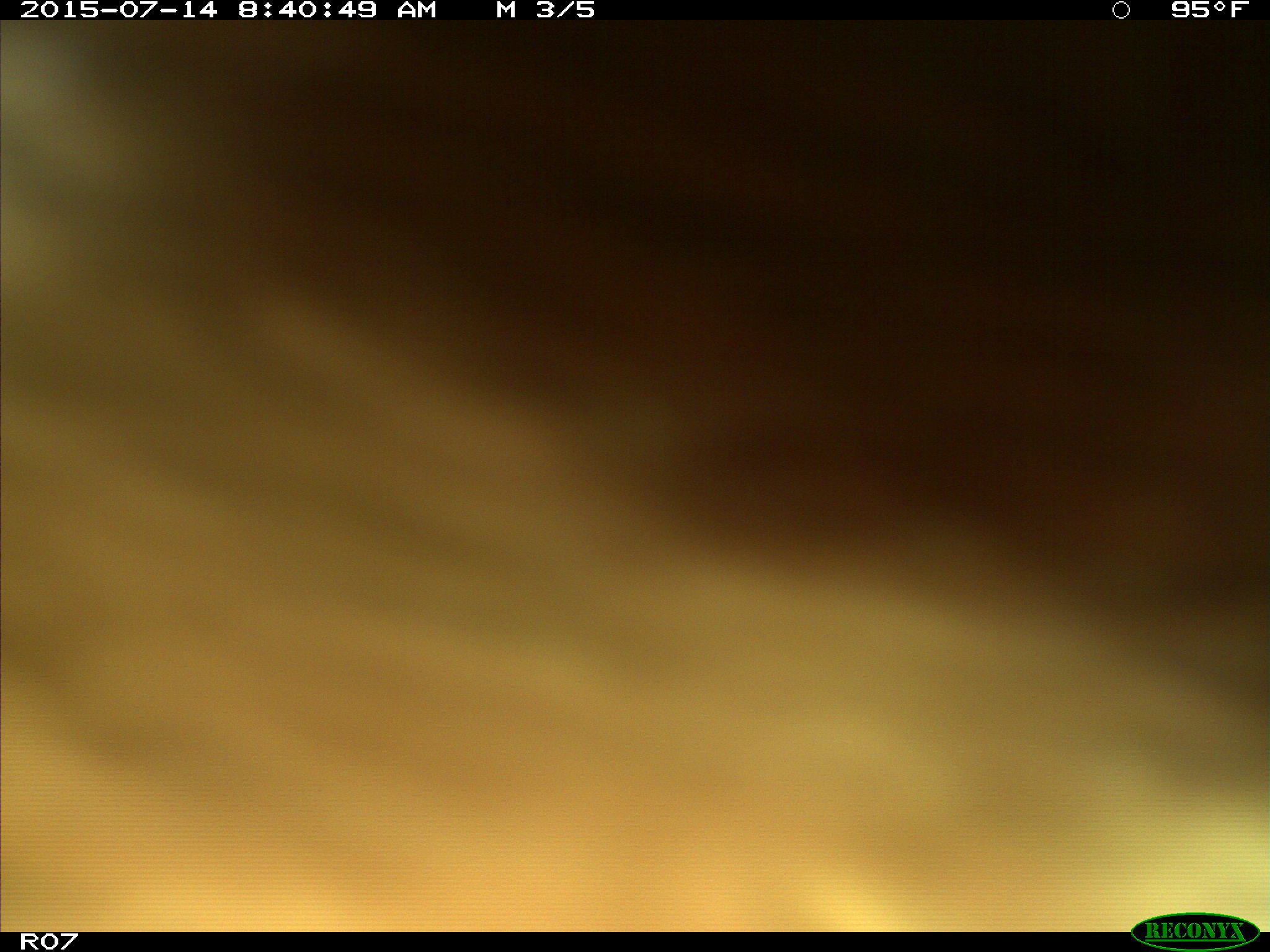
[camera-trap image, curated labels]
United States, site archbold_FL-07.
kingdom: Animalia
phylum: Chordata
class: Mammalia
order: Artiodactyla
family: Bovidae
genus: Bos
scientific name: Bos taurus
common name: domestic cow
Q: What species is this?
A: Bos taurus (domestic cow).